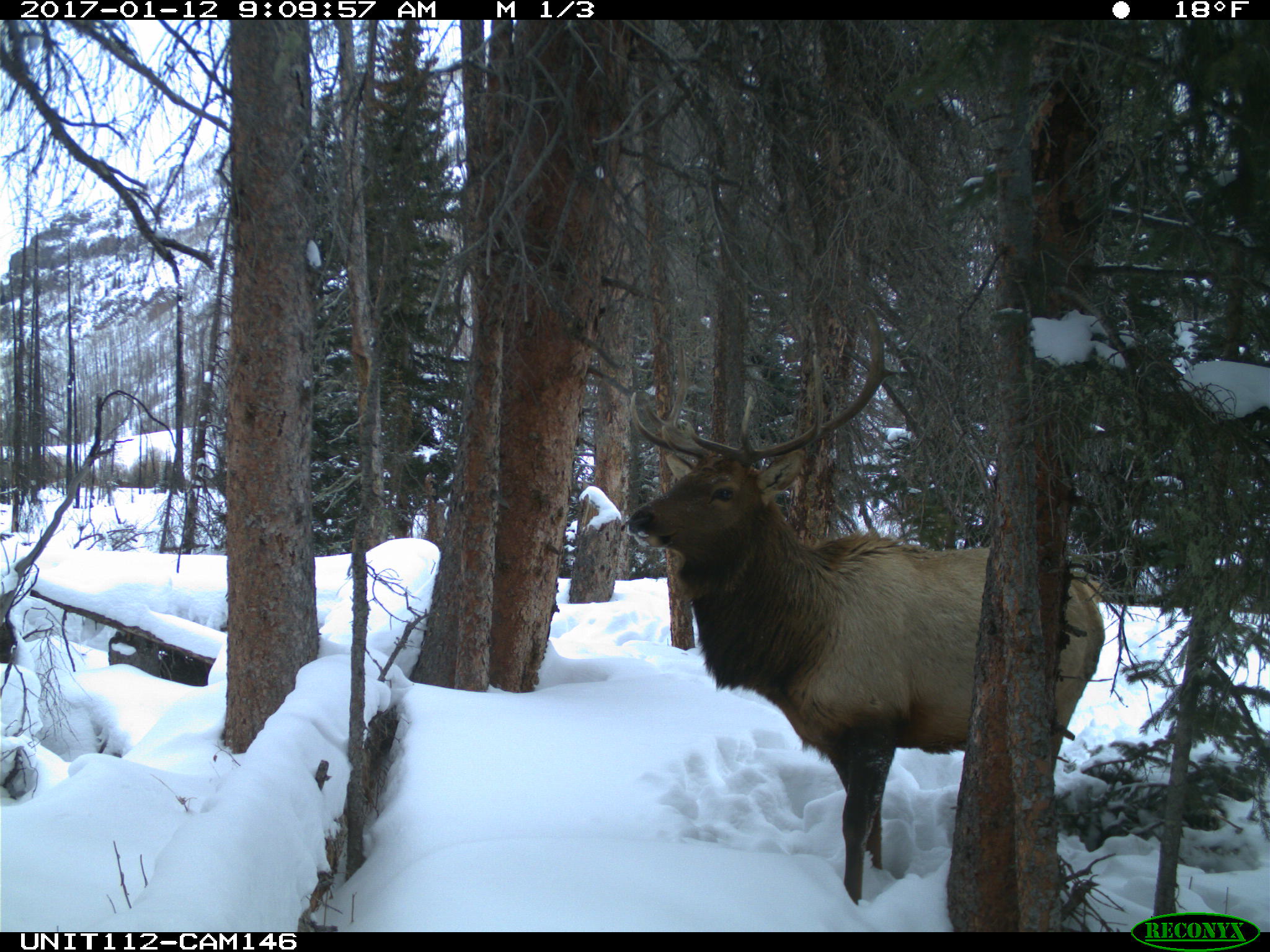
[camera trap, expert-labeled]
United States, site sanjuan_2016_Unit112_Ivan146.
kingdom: Animalia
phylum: Chordata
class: Mammalia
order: Artiodactyla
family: Cervidae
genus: Cervus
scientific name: Cervus elaphus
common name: red deer